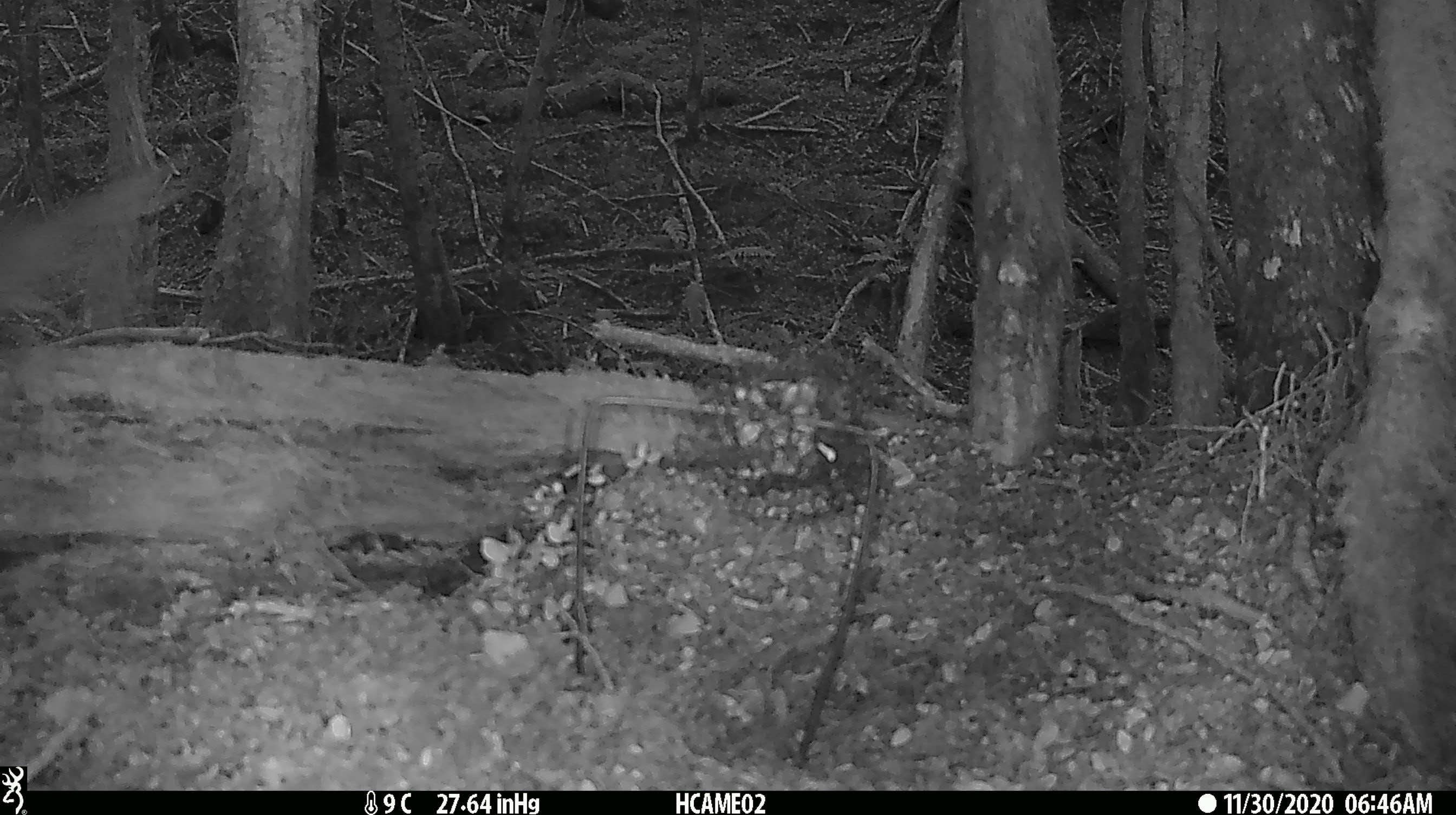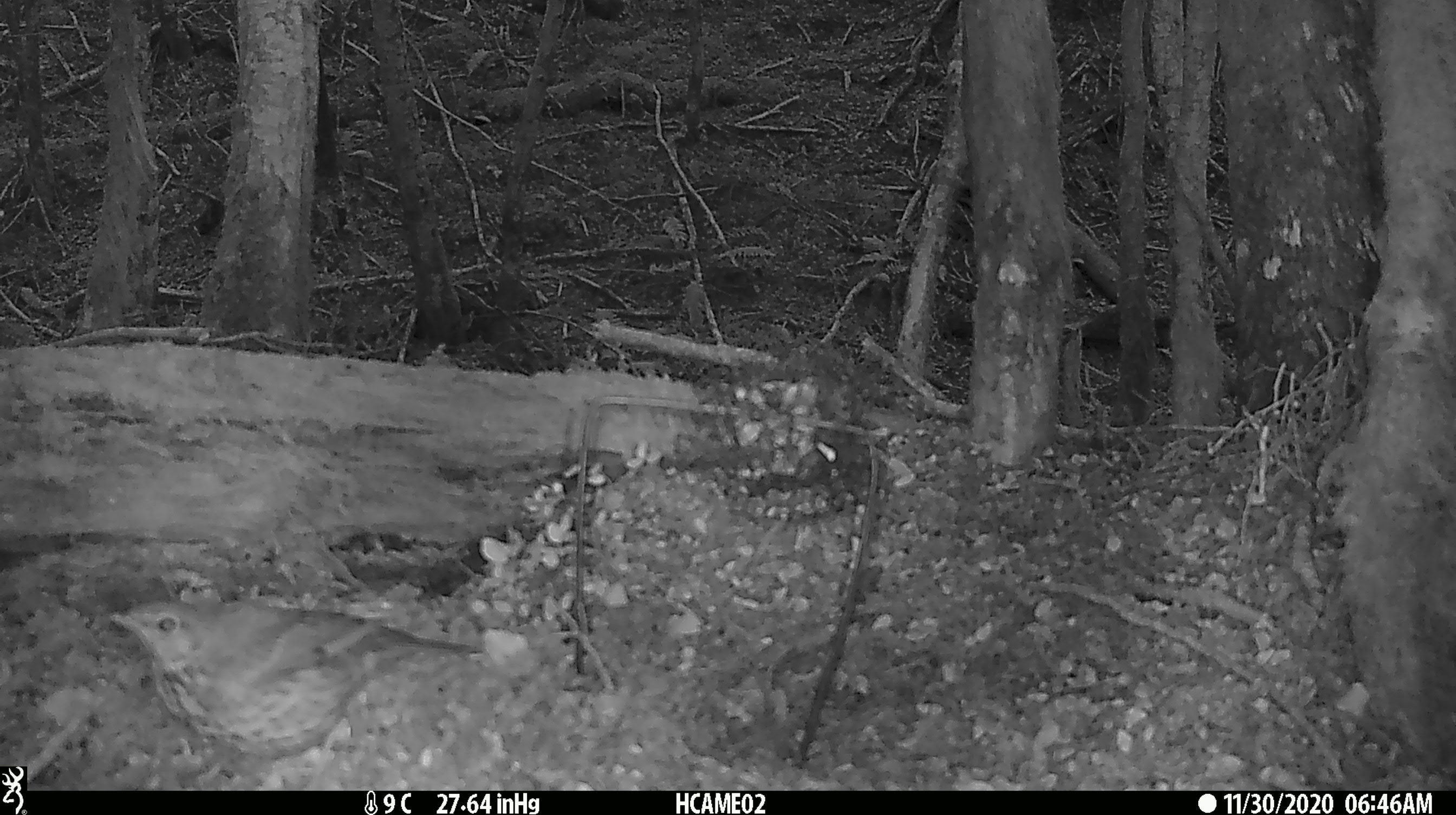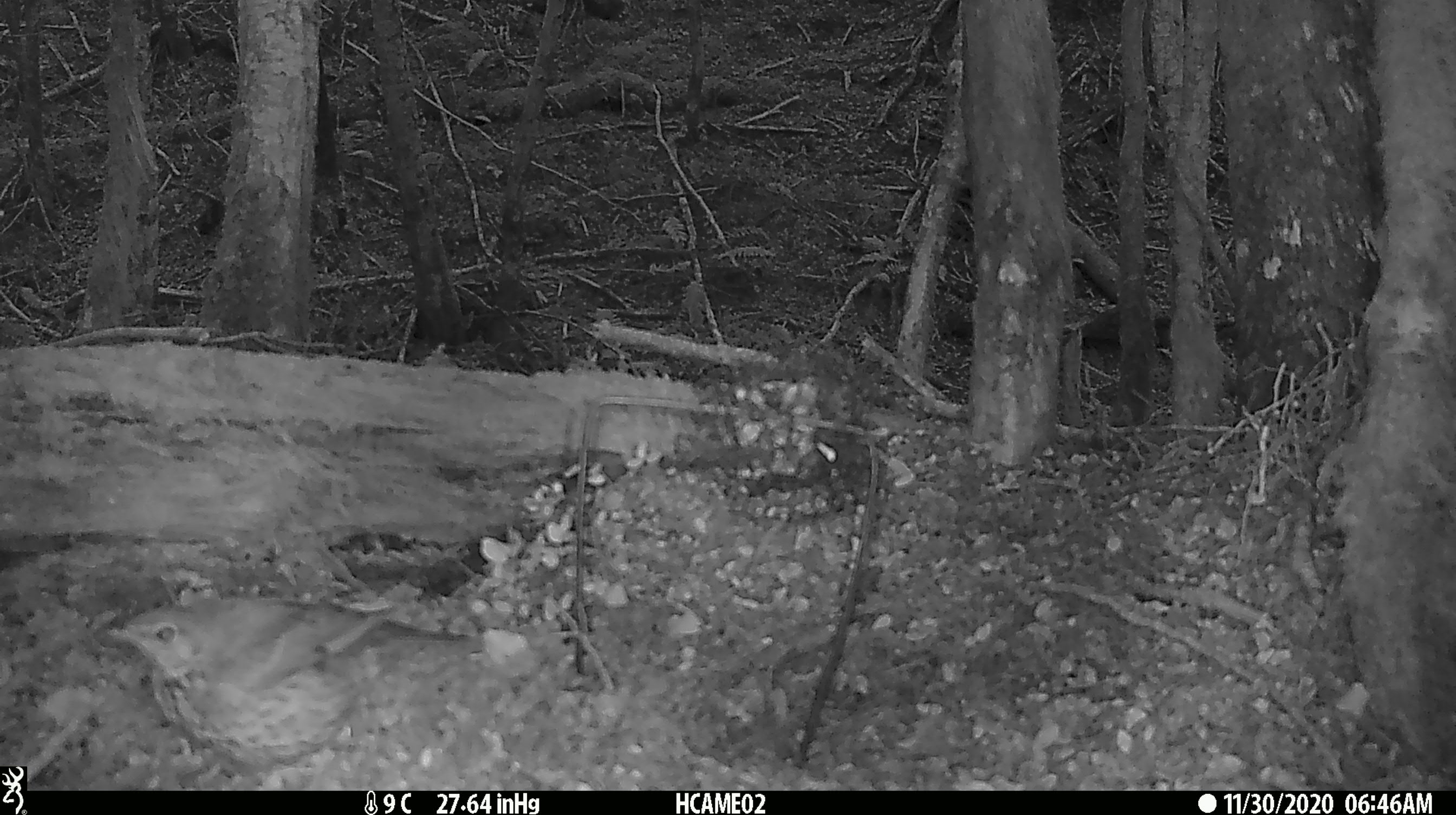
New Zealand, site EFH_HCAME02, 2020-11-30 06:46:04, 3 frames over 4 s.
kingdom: Animalia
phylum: Chordata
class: Aves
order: Passeriformes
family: Turdidae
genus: Turdus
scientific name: Turdus philomelos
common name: song thrush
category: thrush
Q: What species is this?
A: Thrush (song thrush) (Turdus philomelos).